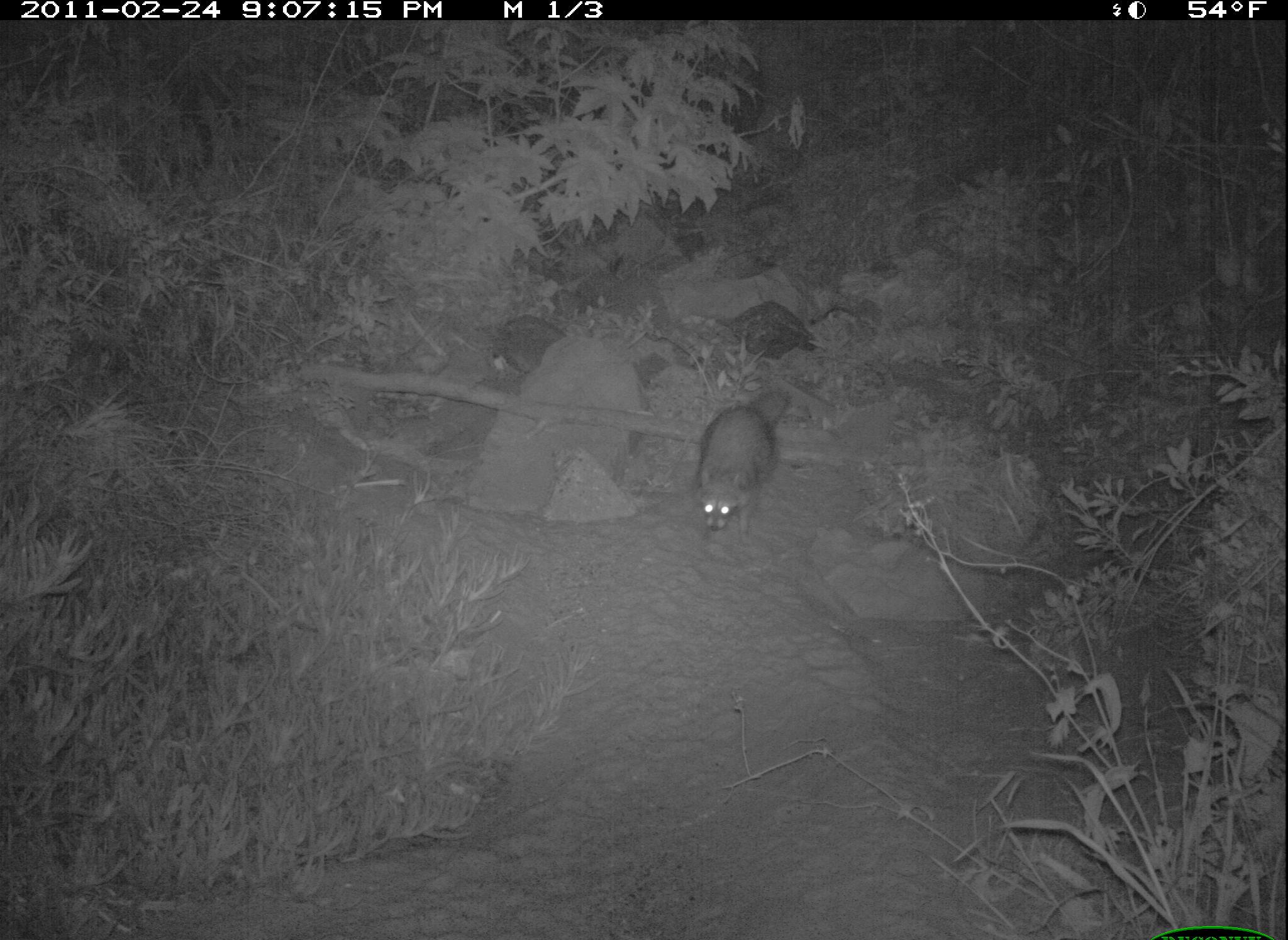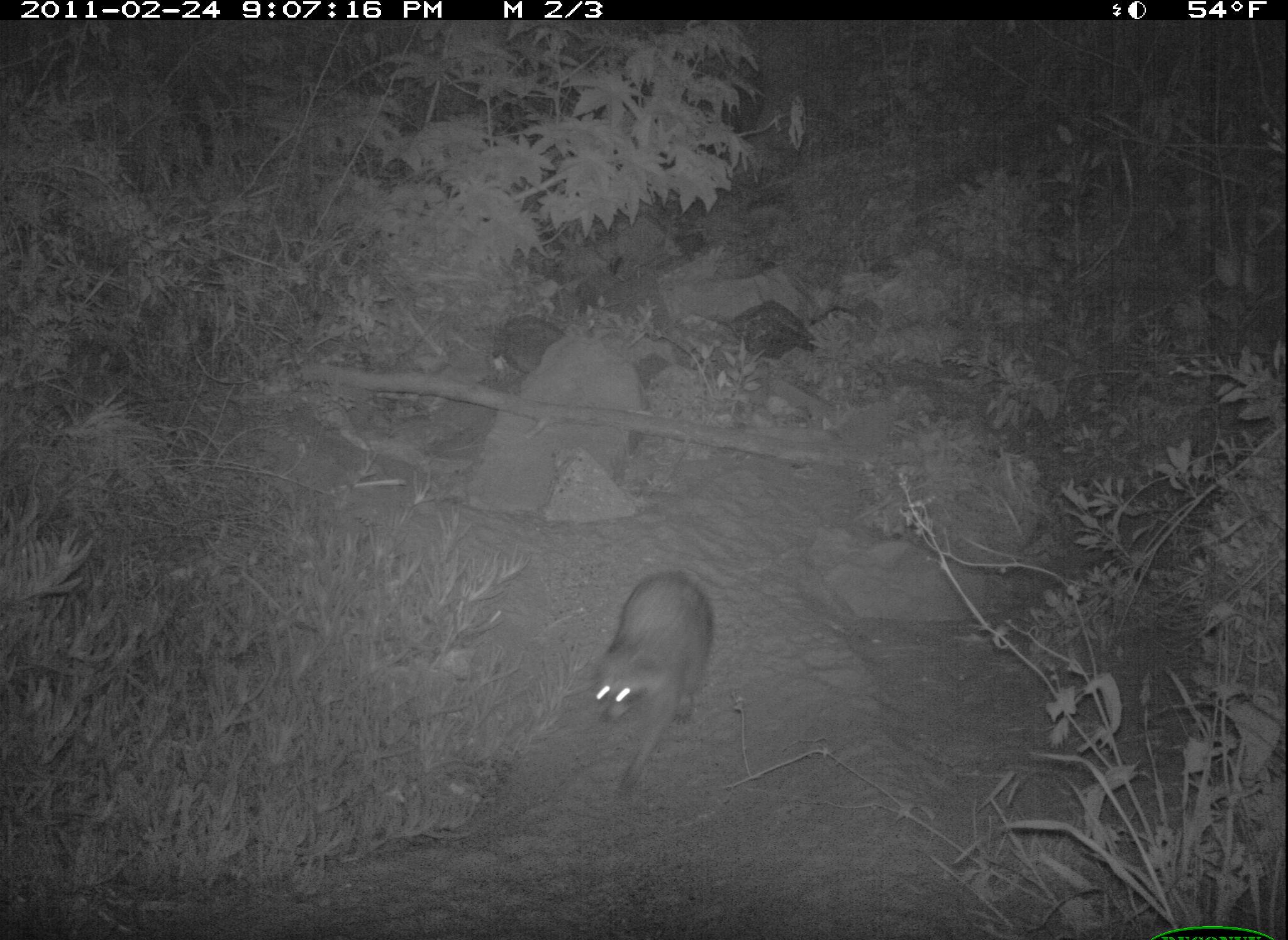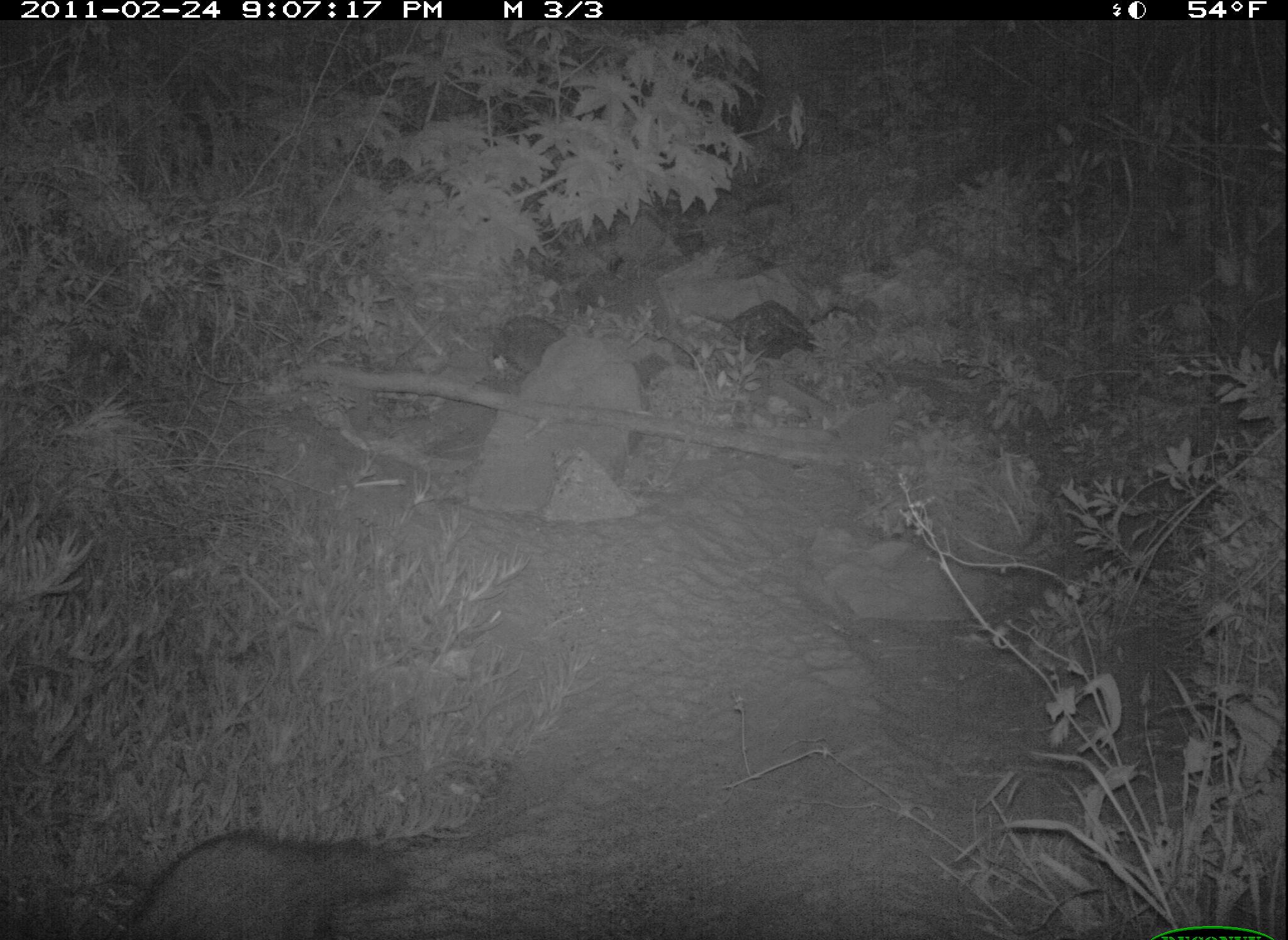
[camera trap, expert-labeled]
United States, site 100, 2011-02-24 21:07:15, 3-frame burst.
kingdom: Animalia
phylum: Chordata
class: Mammalia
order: Carnivora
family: Procyonidae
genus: Procyon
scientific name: Procyon lotor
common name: raccoon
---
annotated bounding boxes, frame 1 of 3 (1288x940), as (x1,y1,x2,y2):
raccoon: (660,379,803,562)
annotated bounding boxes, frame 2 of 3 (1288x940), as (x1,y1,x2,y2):
raccoon: (549,554,741,817)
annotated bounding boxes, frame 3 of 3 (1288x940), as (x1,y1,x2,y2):
raccoon: (101,786,406,940)